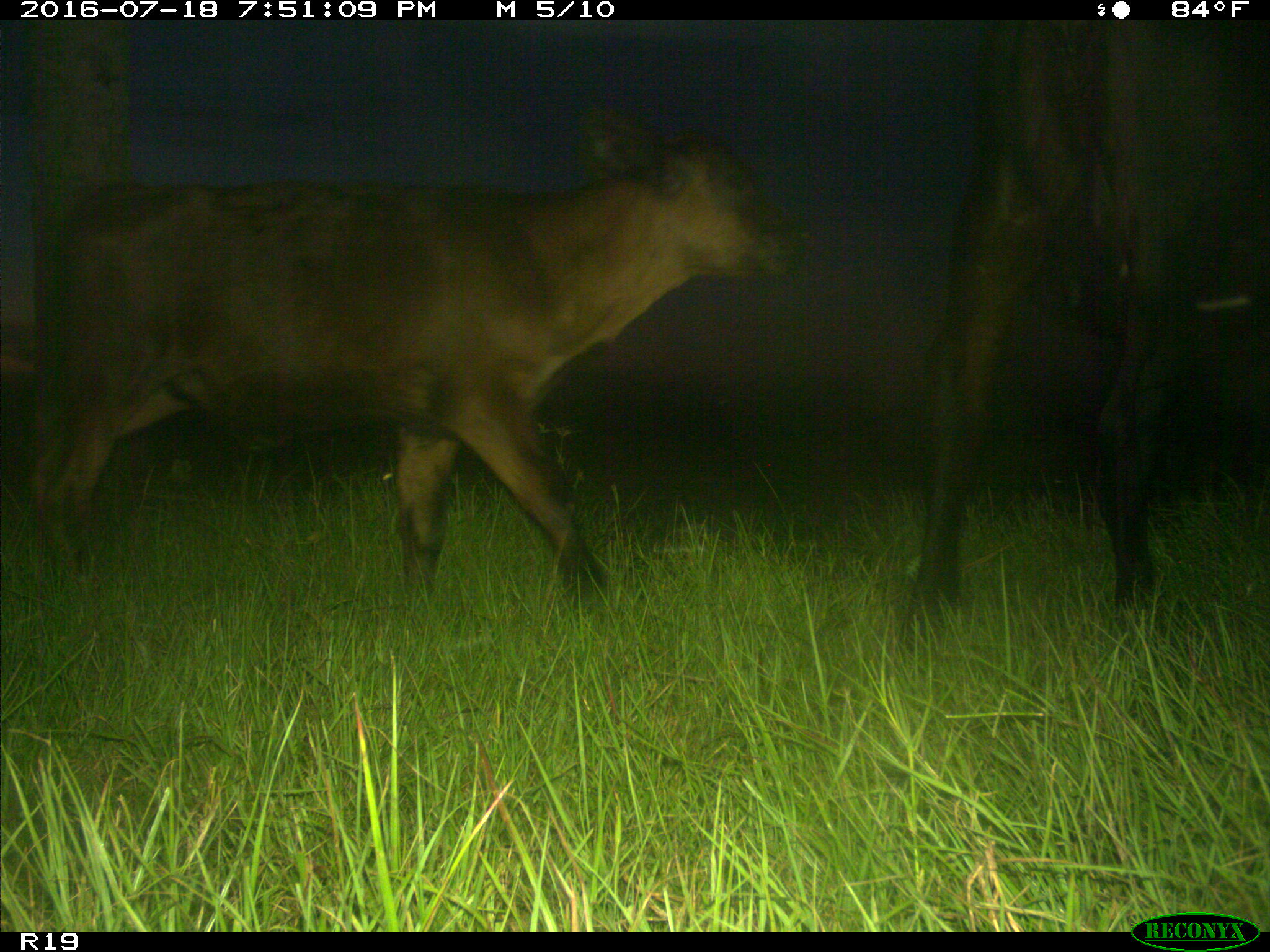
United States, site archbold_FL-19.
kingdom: Animalia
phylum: Chordata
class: Mammalia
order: Artiodactyla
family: Bovidae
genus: Bos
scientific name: Bos taurus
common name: domestic cow